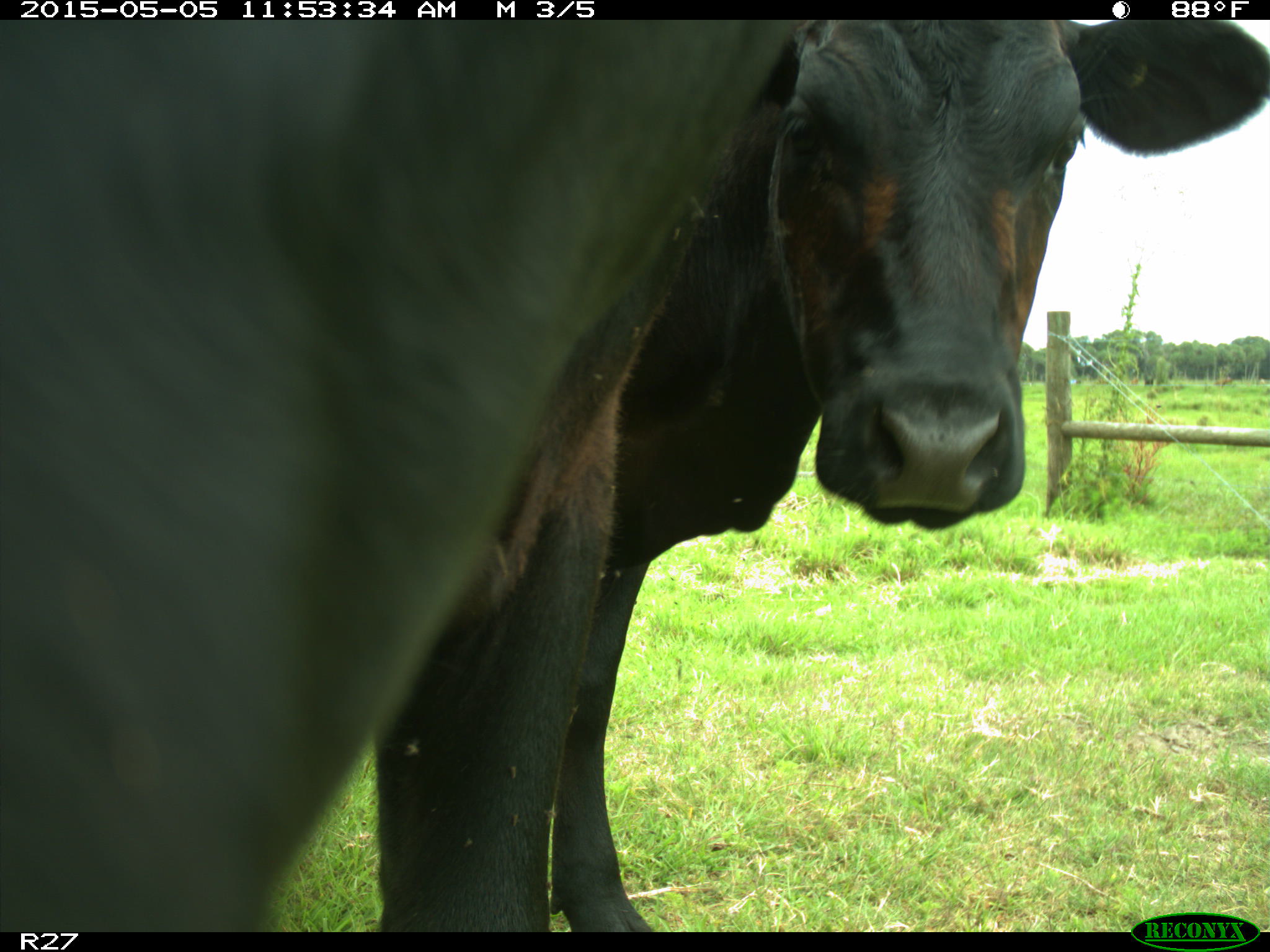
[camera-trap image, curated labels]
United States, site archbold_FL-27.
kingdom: Animalia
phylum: Chordata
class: Mammalia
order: Artiodactyla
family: Bovidae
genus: Bos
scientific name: Bos taurus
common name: domestic cow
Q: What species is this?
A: Bos taurus (domestic cow).